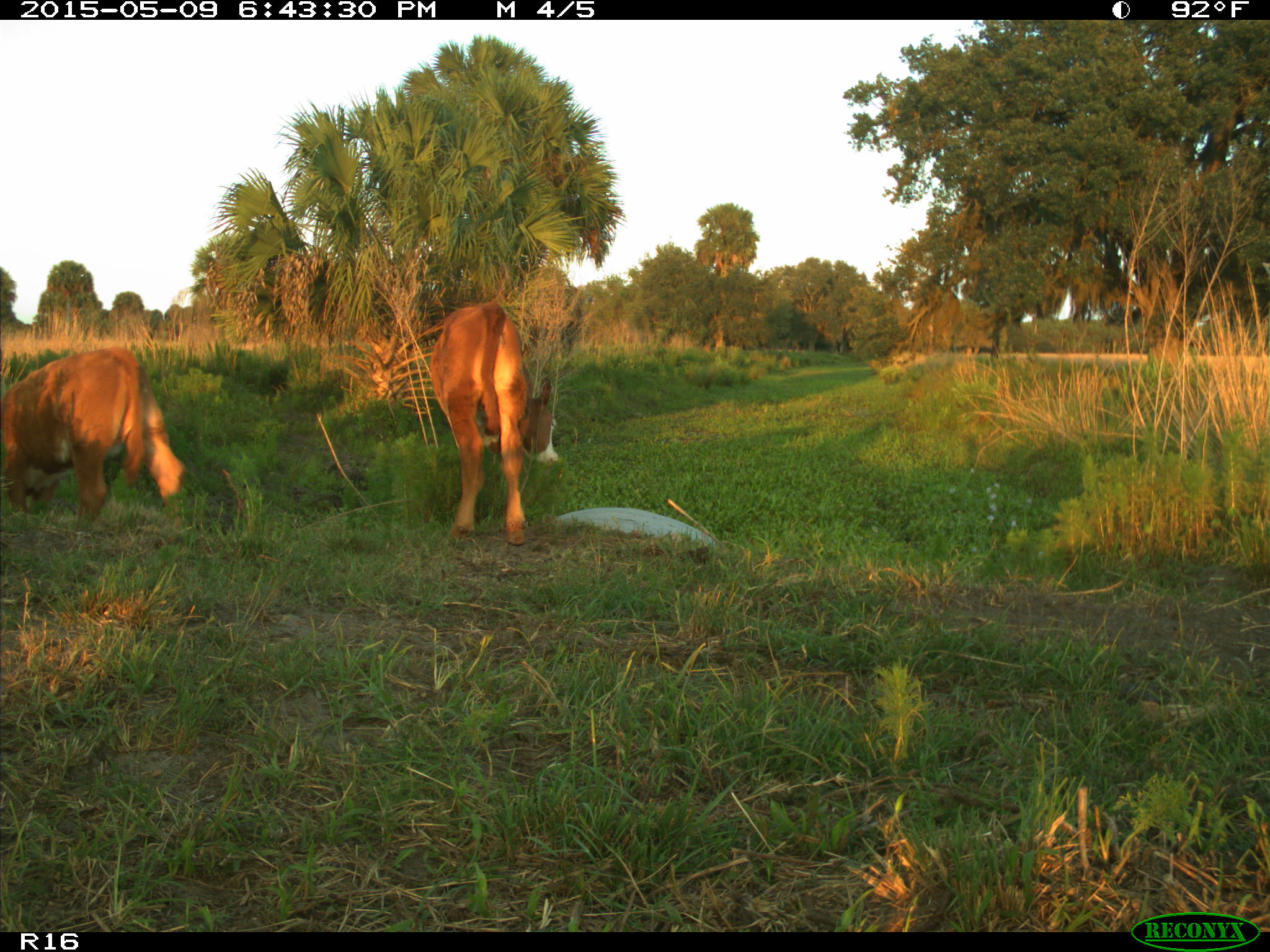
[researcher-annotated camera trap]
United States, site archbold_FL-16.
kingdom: Animalia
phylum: Chordata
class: Mammalia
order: Artiodactyla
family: Bovidae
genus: Bos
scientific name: Bos taurus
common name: domestic cow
Bos taurus (domestic cow).